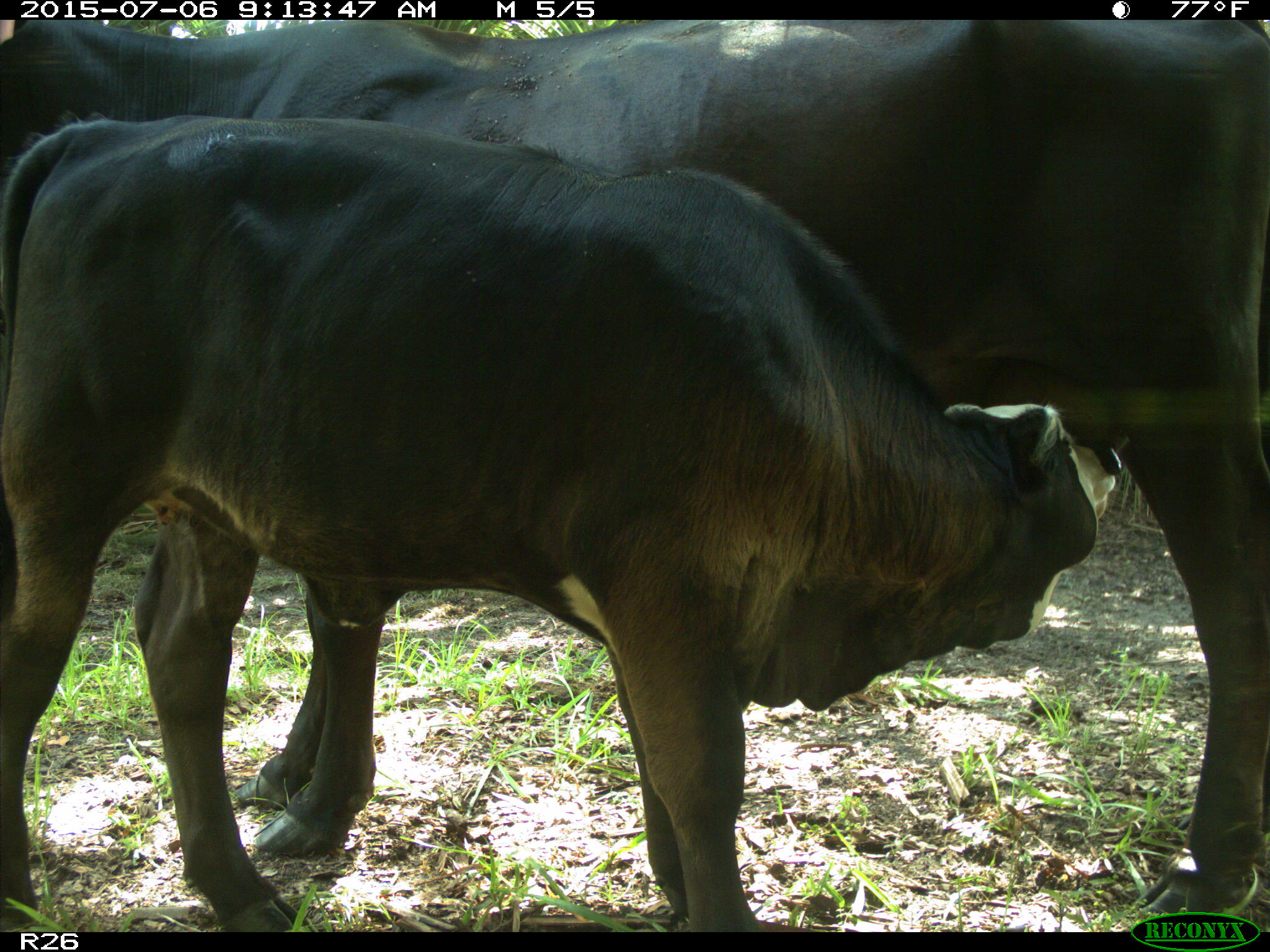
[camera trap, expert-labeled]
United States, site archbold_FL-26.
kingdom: Animalia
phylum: Chordata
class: Mammalia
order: Artiodactyla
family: Bovidae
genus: Bos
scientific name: Bos taurus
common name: domestic cow